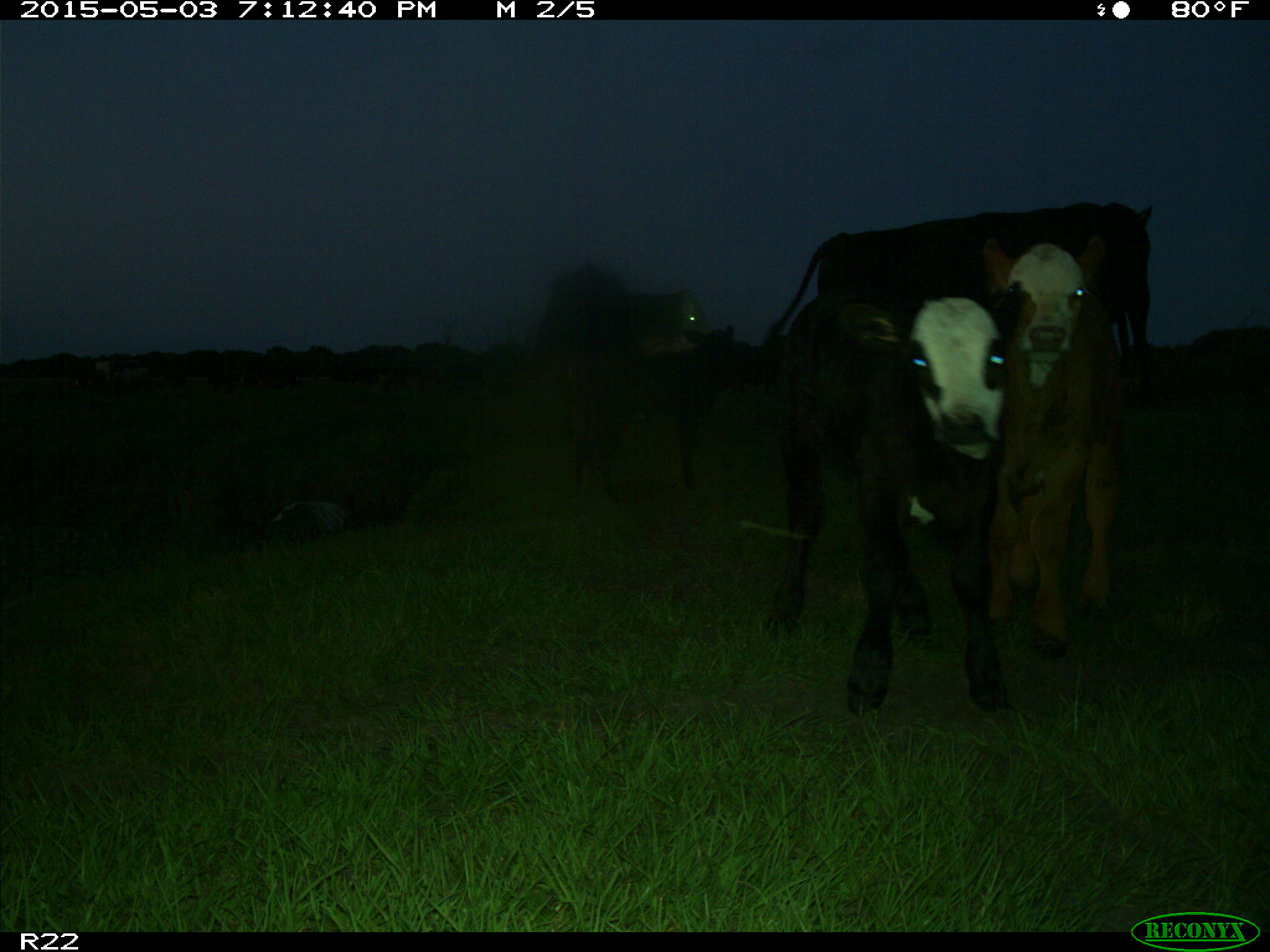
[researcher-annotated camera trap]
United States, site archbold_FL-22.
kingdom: Animalia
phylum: Chordata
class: Mammalia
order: Artiodactyla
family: Bovidae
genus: Bos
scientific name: Bos taurus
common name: domestic cow